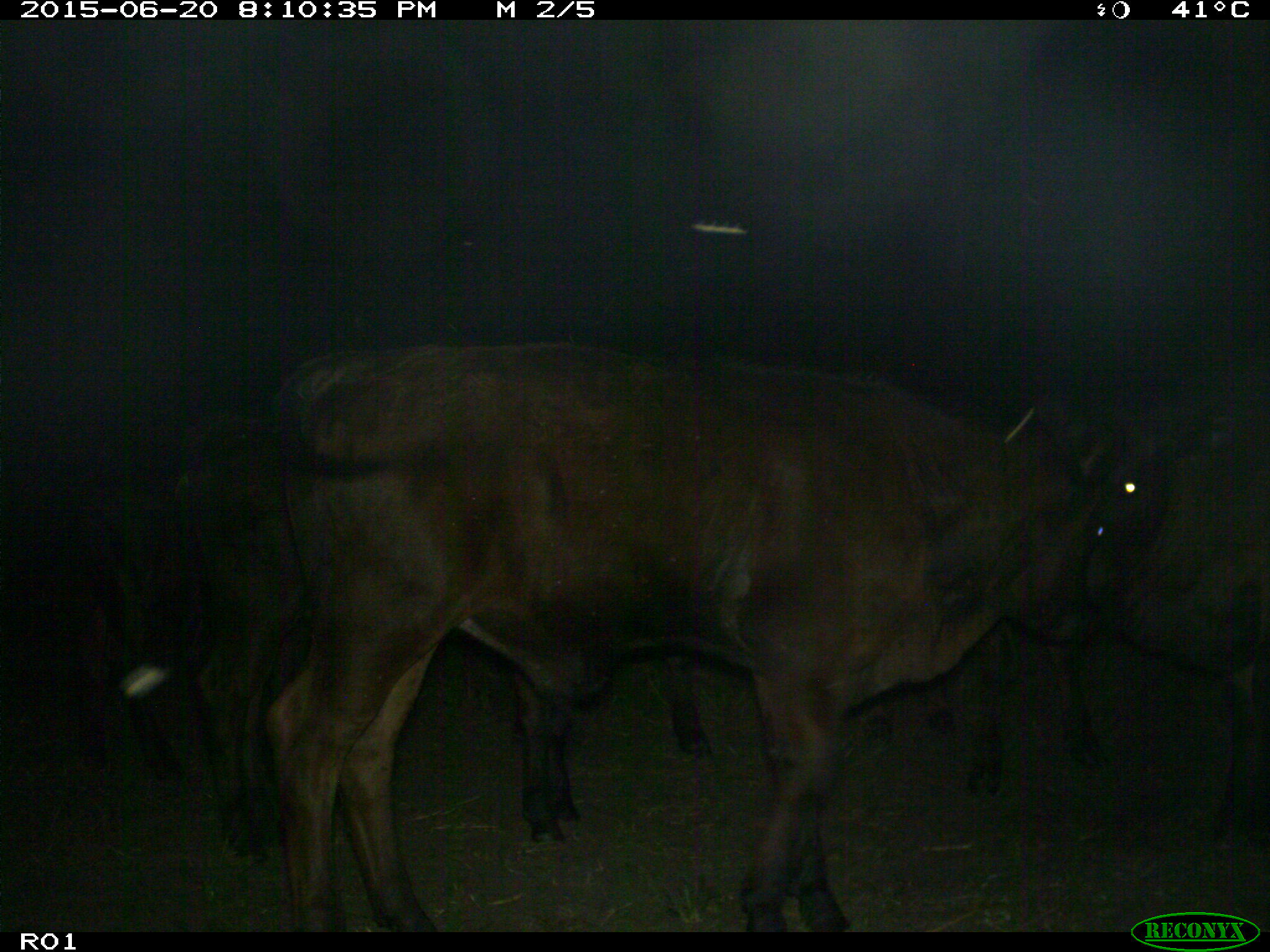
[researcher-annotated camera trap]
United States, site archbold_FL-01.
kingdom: Animalia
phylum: Chordata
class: Mammalia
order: Artiodactyla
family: Bovidae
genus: Bos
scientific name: Bos taurus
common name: domestic cow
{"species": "Bos taurus (domestic cow)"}